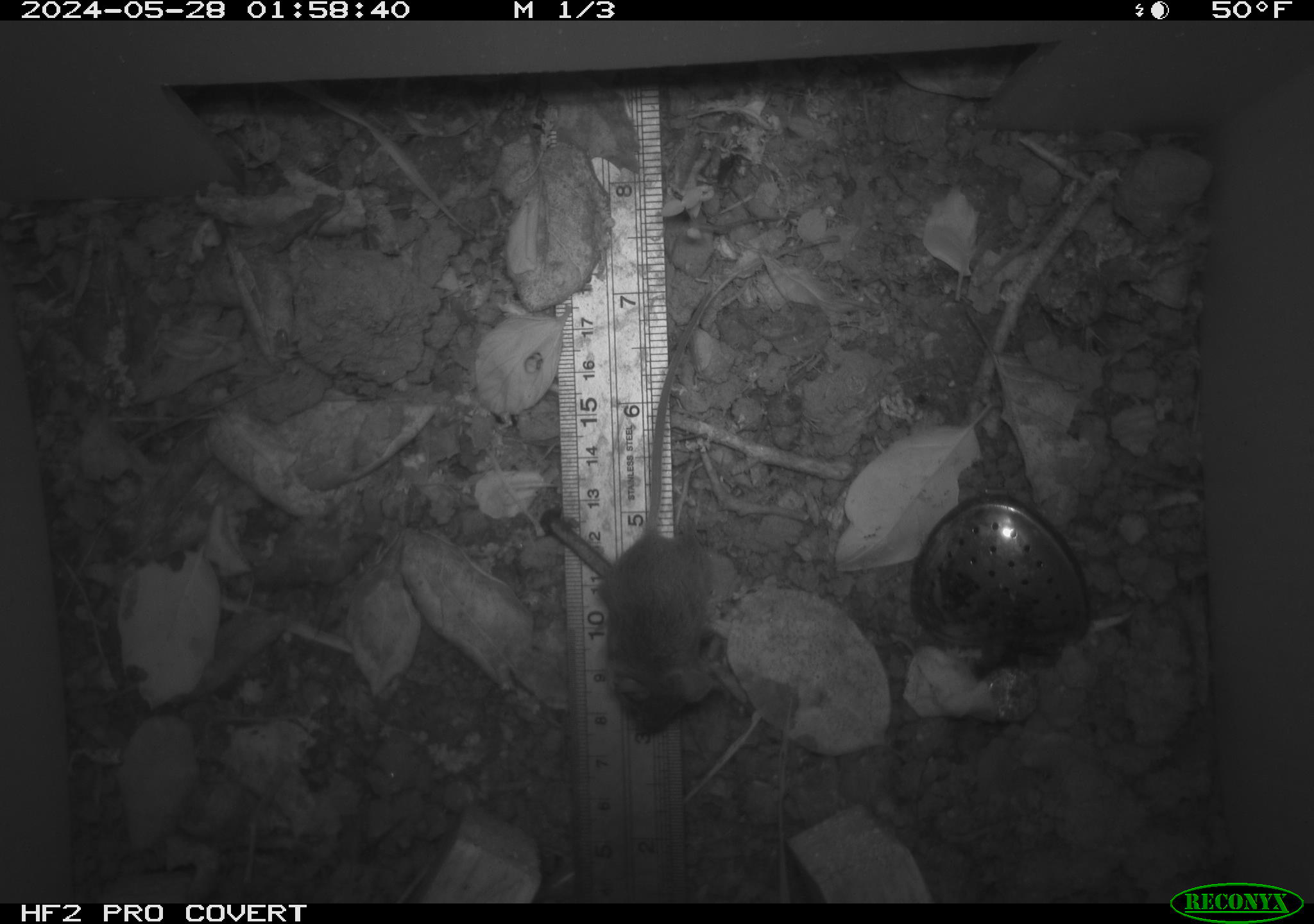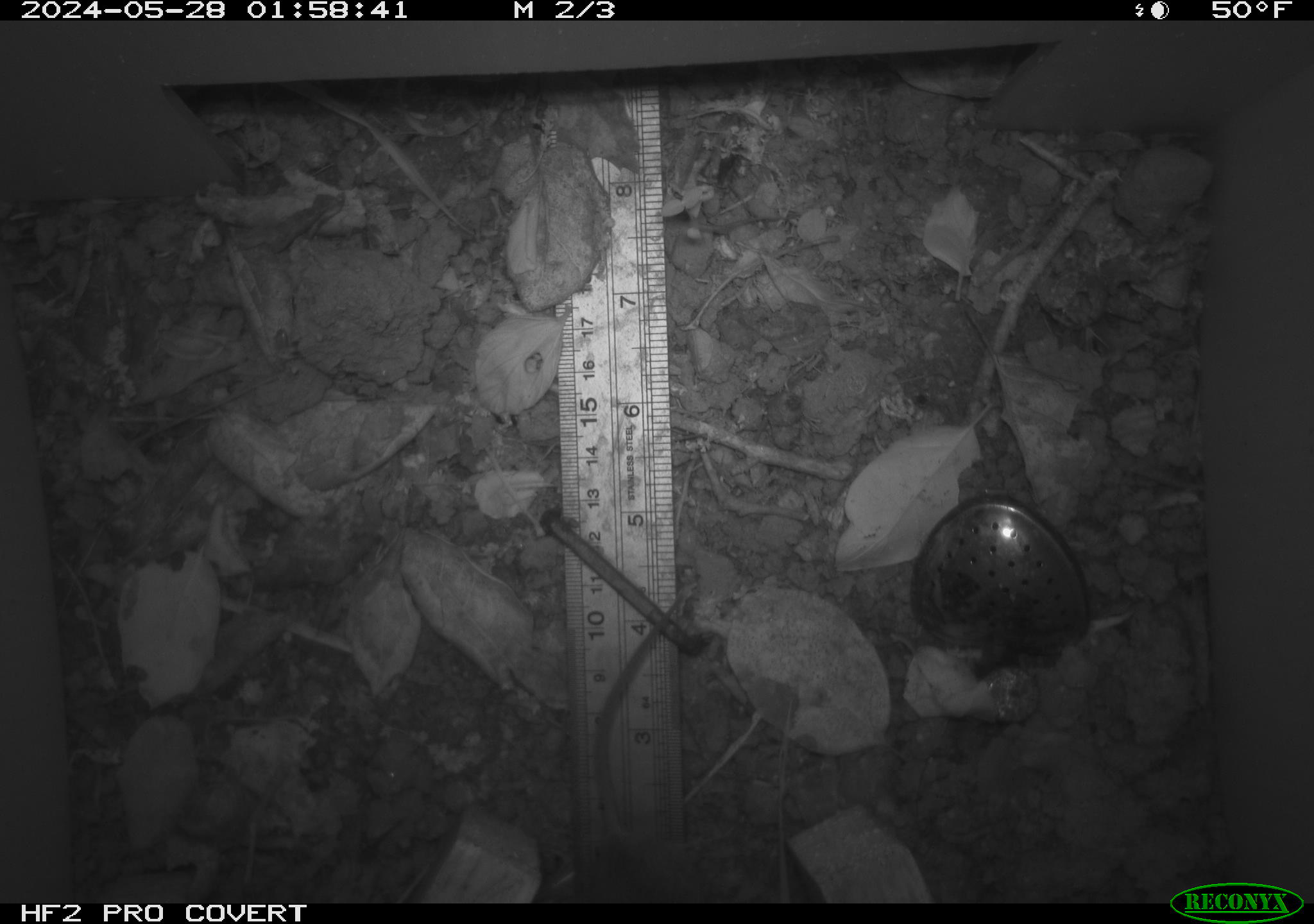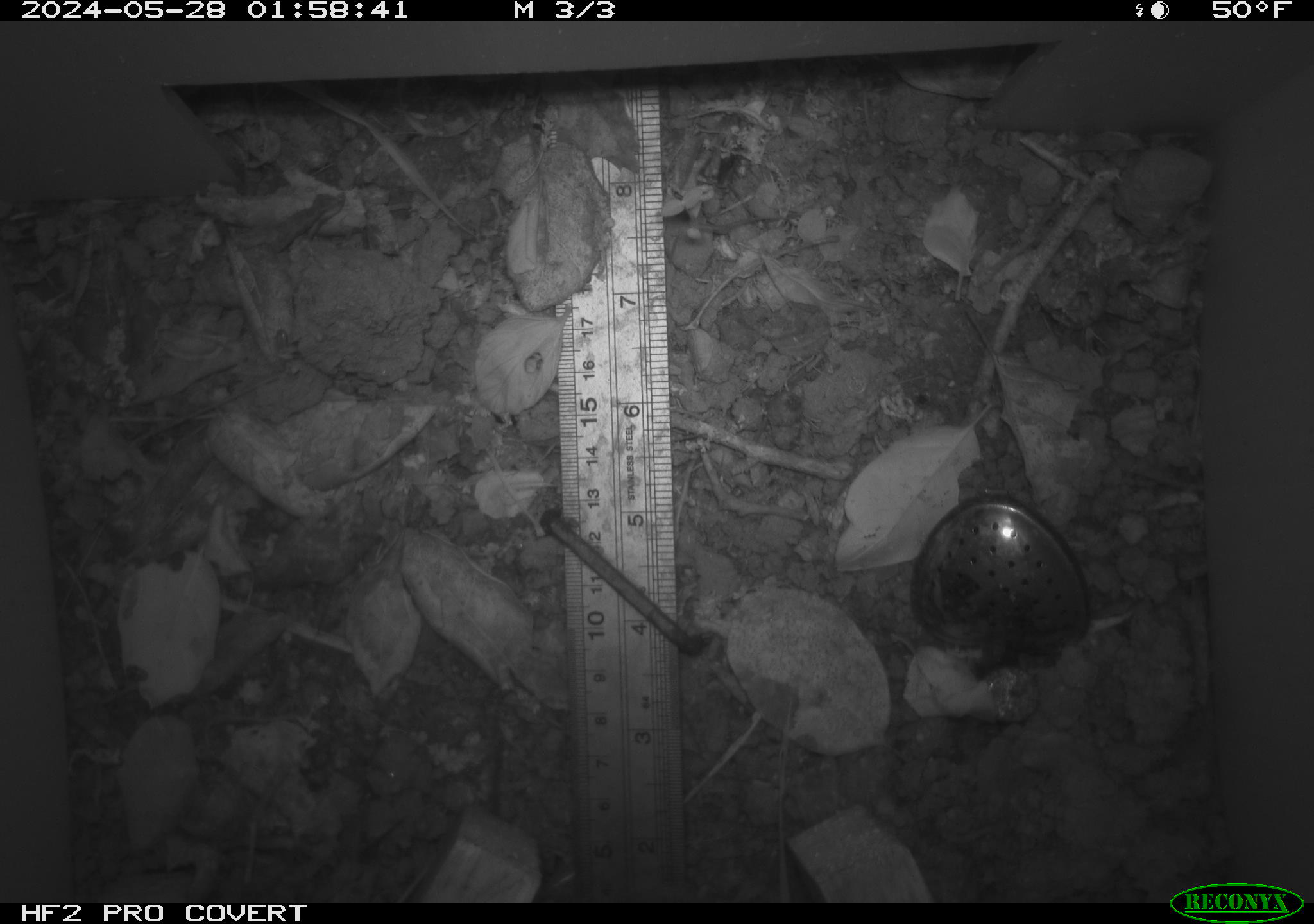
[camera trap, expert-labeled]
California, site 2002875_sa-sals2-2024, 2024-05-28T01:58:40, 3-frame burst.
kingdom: Animalia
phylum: Chordata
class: Mammalia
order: Rodentia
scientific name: Rodentia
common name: mouse species